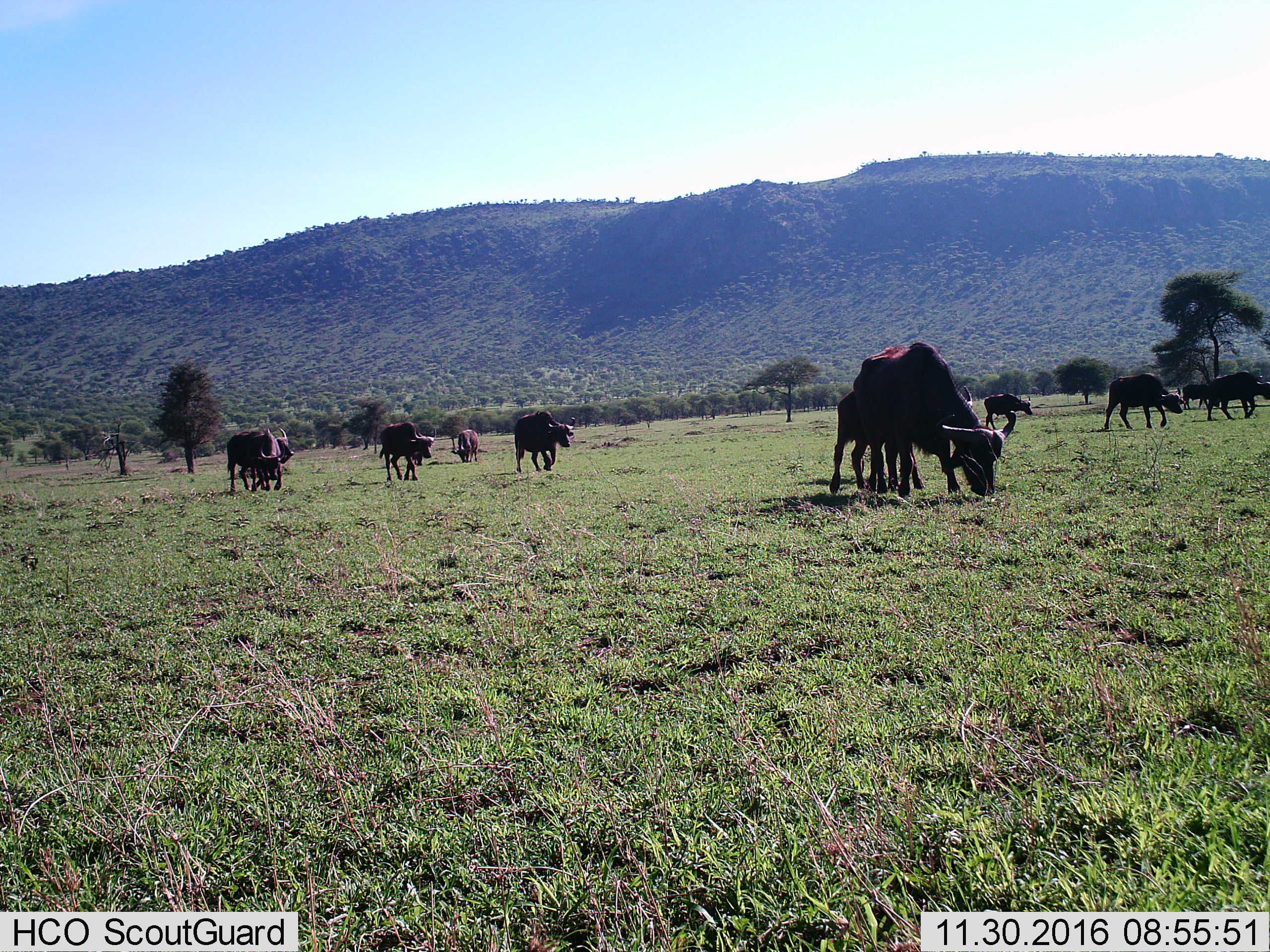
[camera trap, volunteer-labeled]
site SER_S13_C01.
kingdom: Animalia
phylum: Chordata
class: Mammalia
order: Artiodactyla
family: Bovidae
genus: Syncerus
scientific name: Syncerus caffer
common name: african buffalo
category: buffalo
Buffalo (african buffalo) (Syncerus caffer), count 11-50. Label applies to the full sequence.